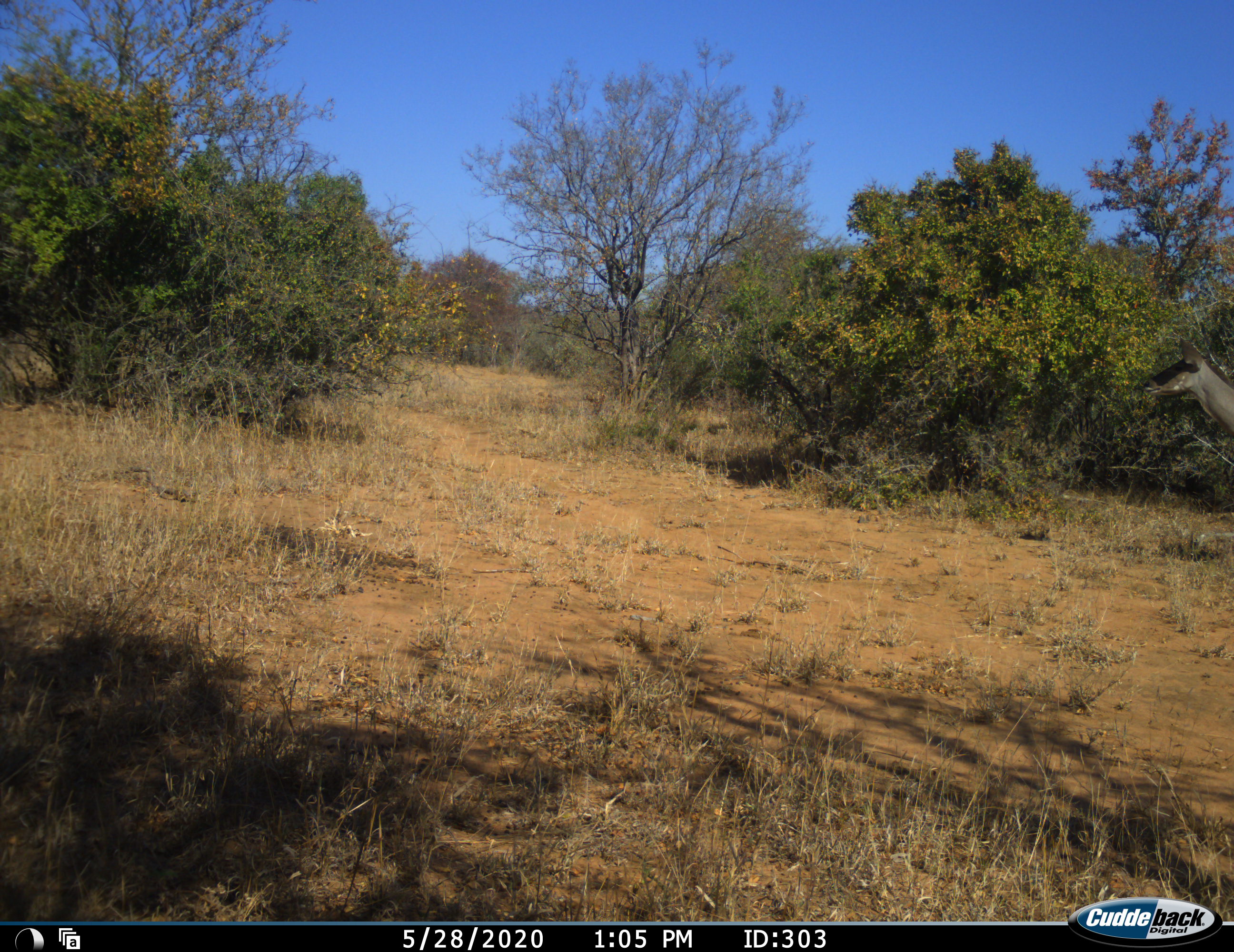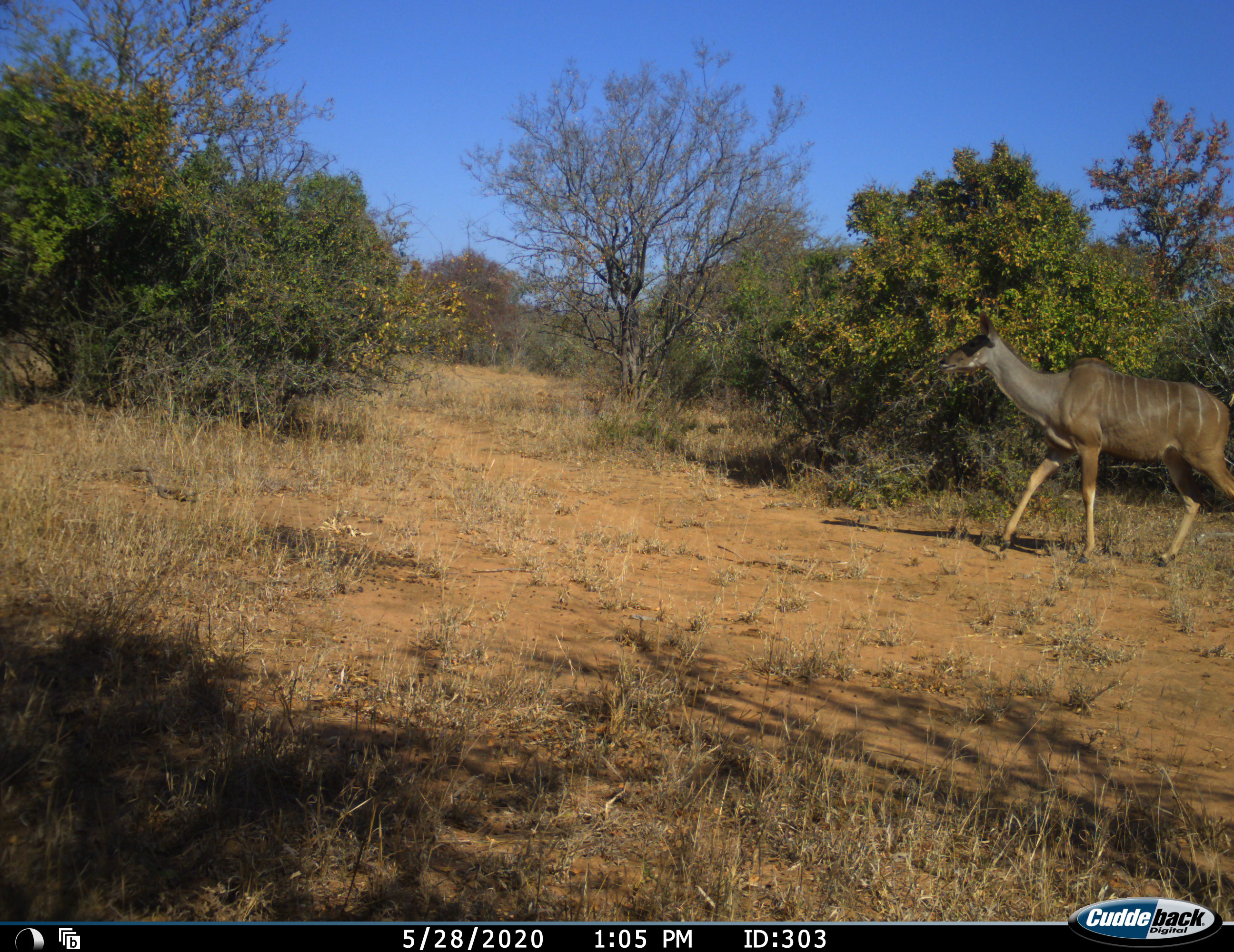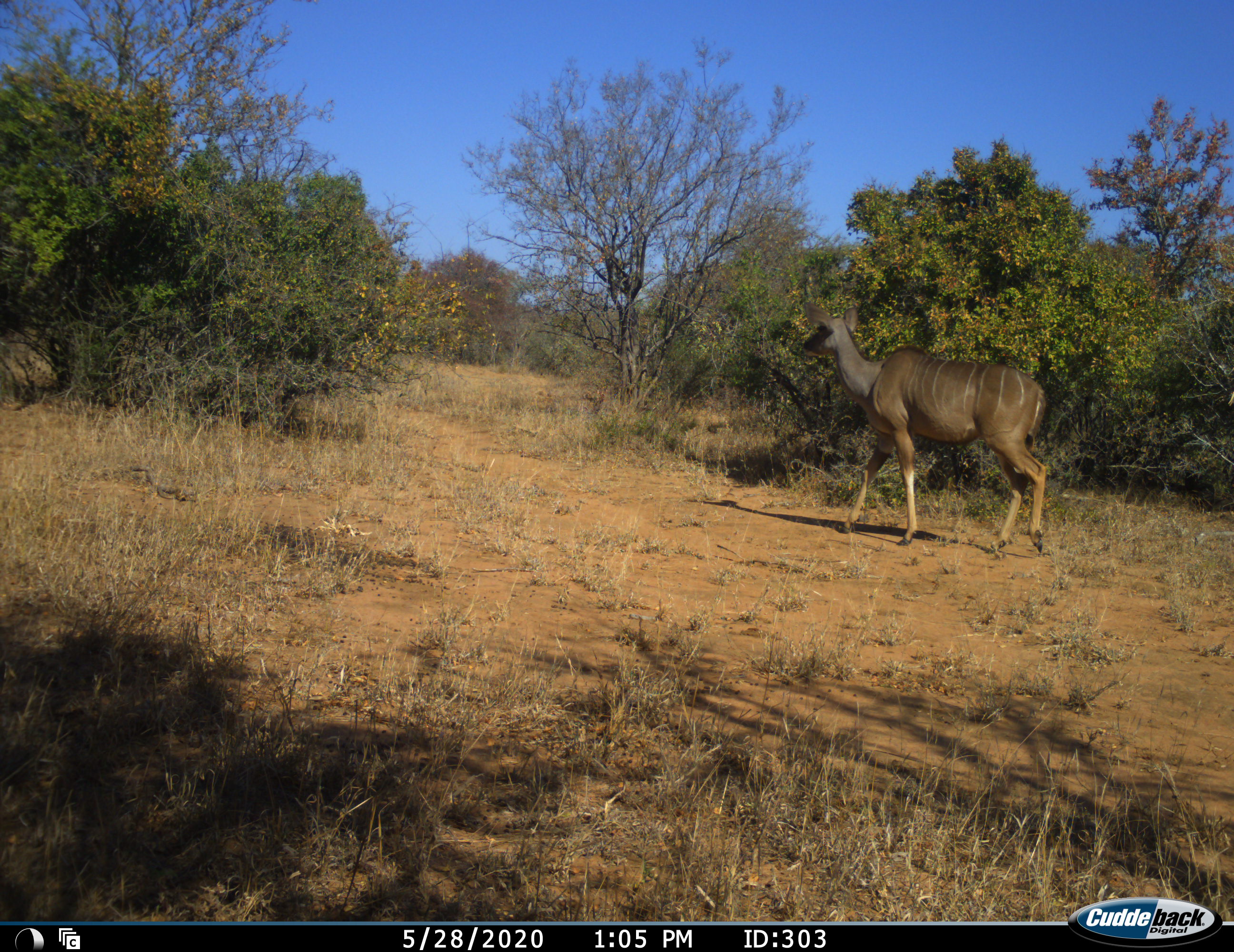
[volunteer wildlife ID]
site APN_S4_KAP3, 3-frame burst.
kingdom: Animalia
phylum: Chordata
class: Mammalia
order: Artiodactyla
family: Bovidae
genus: Tragelaphus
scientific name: Tragelaphus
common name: kudu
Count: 1.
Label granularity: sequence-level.